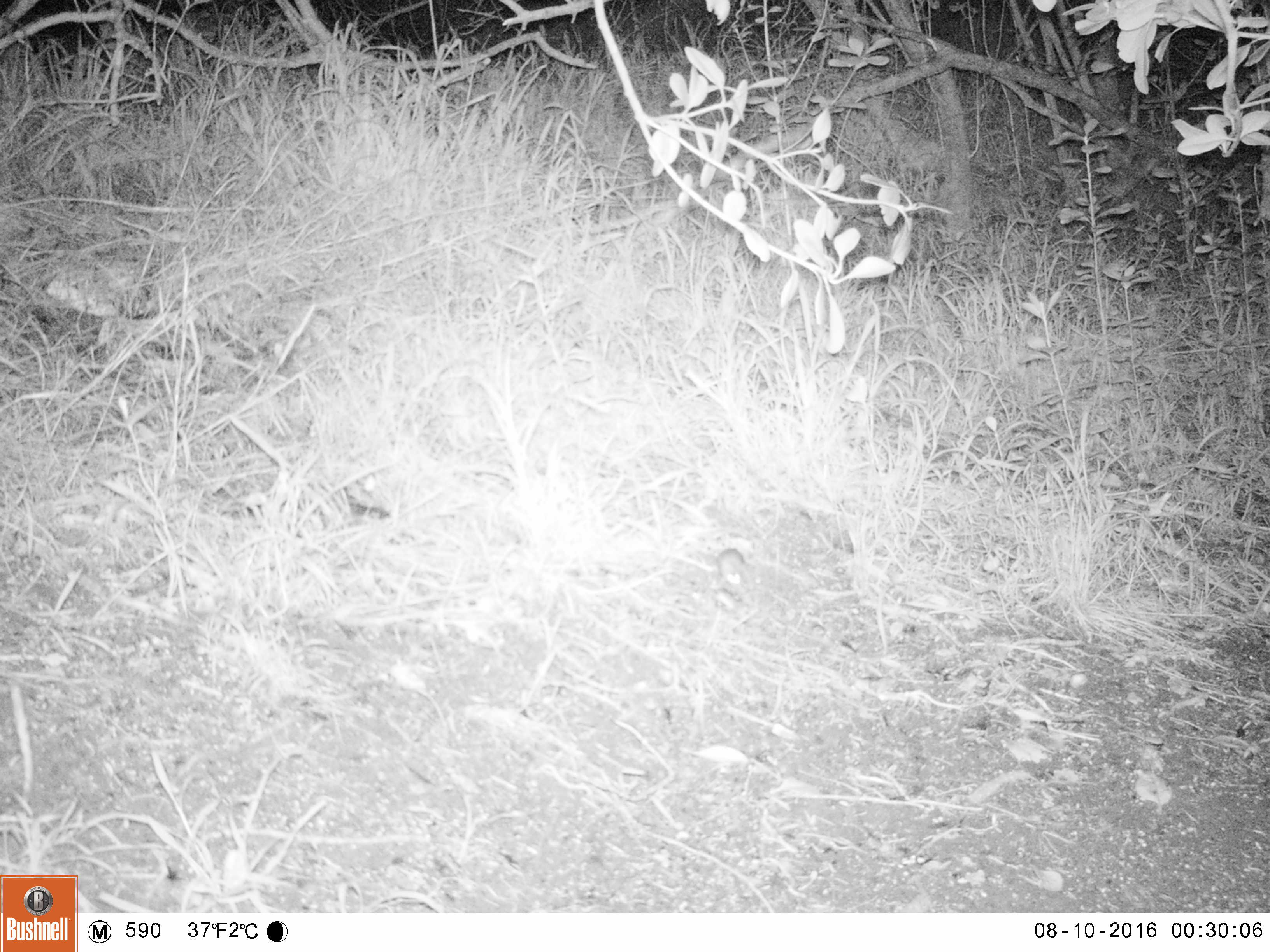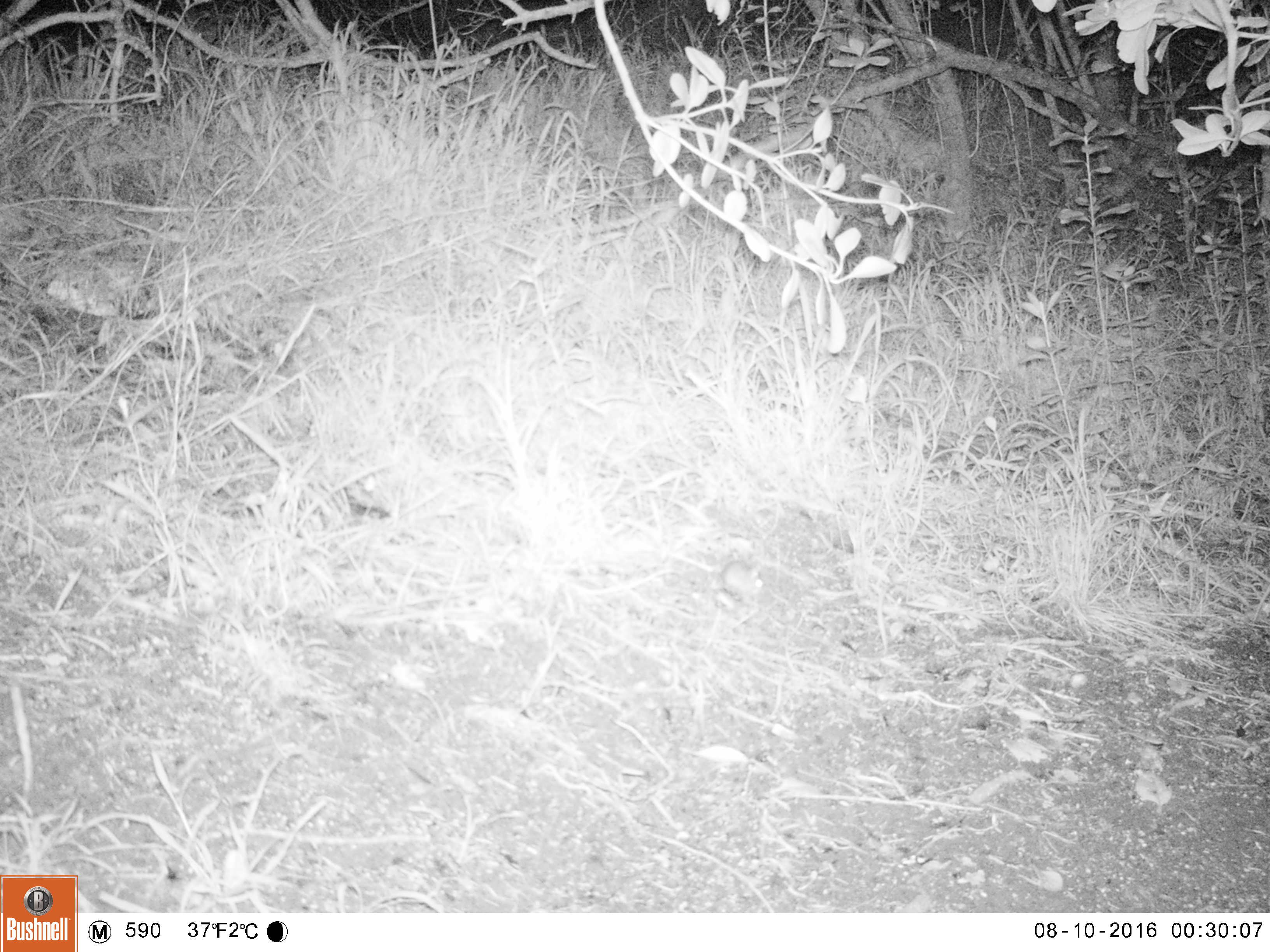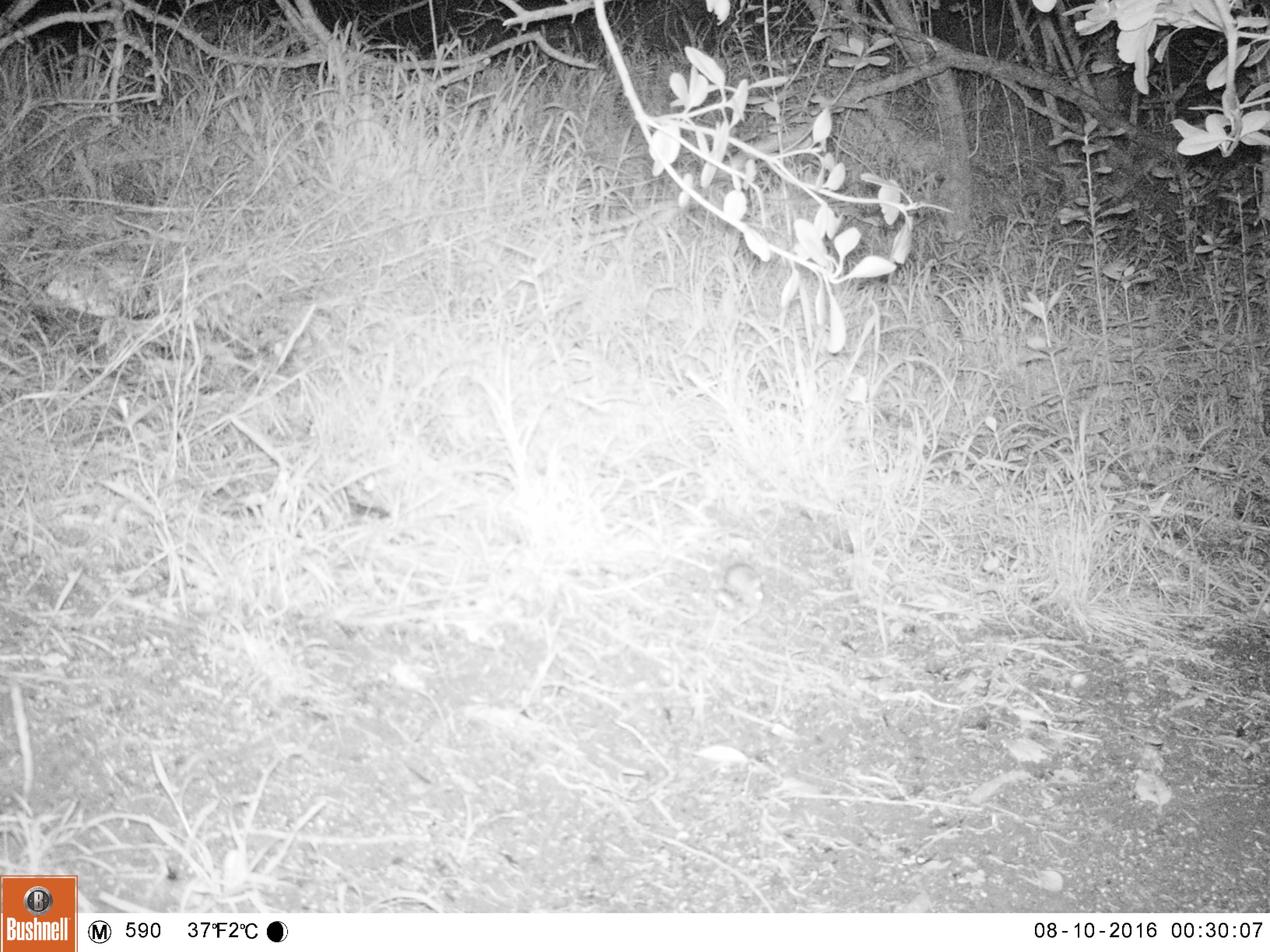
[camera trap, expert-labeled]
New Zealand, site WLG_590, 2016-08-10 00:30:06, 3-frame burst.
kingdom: Animalia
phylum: Chordata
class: Mammalia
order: Rodentia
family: Muridae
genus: Mus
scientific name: Mus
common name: mouse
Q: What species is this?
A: Mouse (Mus).